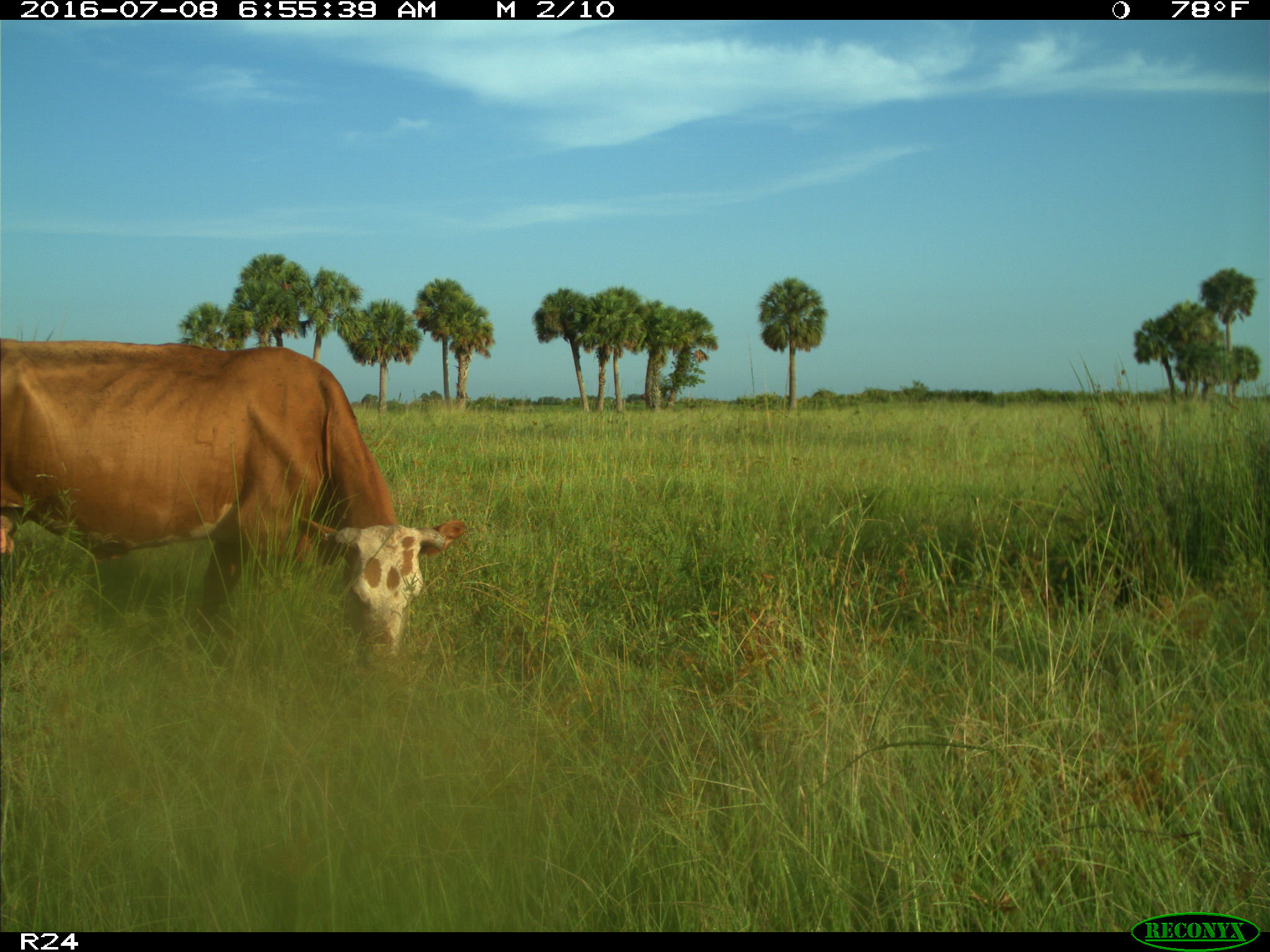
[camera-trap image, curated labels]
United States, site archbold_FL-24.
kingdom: Animalia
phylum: Chordata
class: Mammalia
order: Artiodactyla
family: Bovidae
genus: Bos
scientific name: Bos taurus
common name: domestic cow